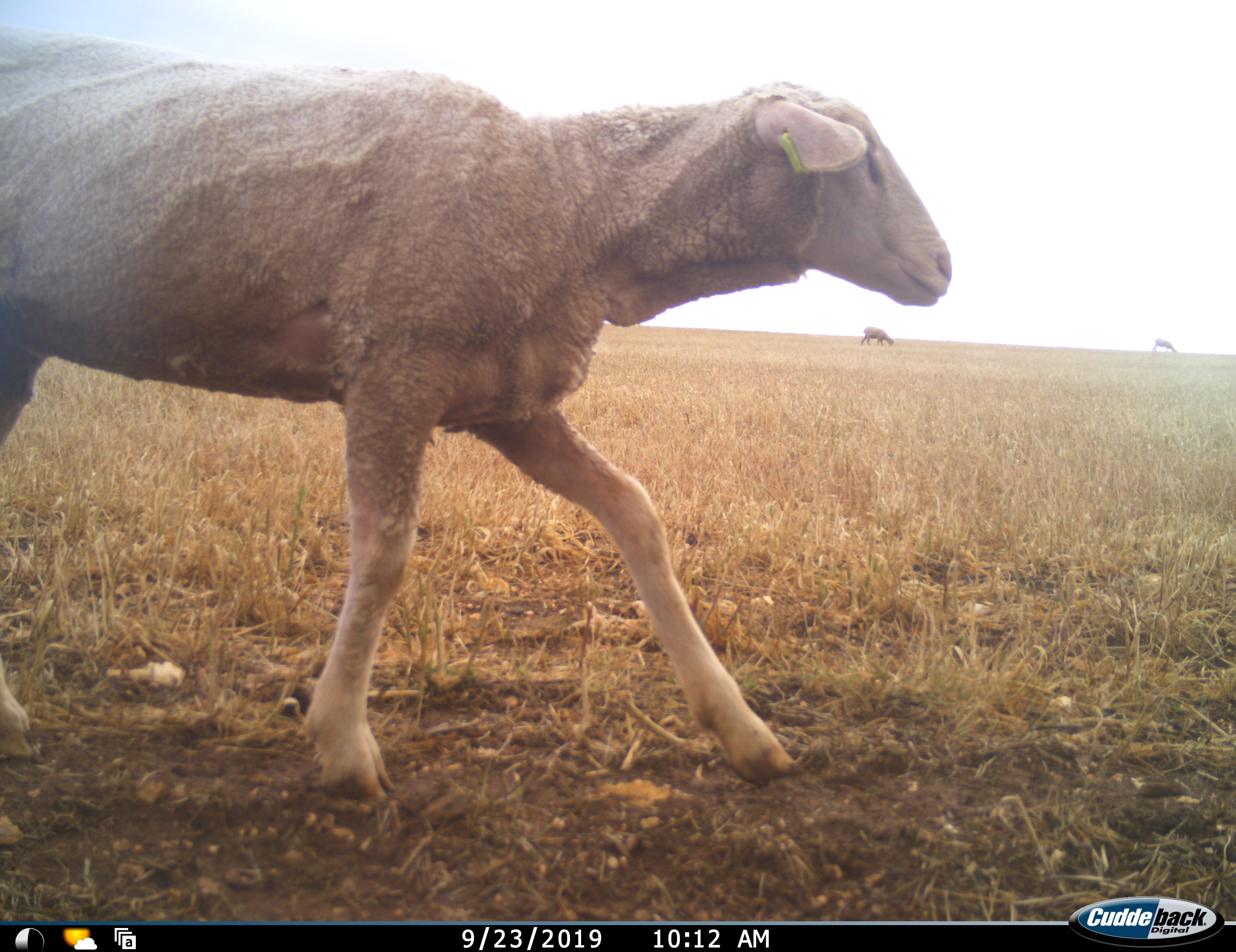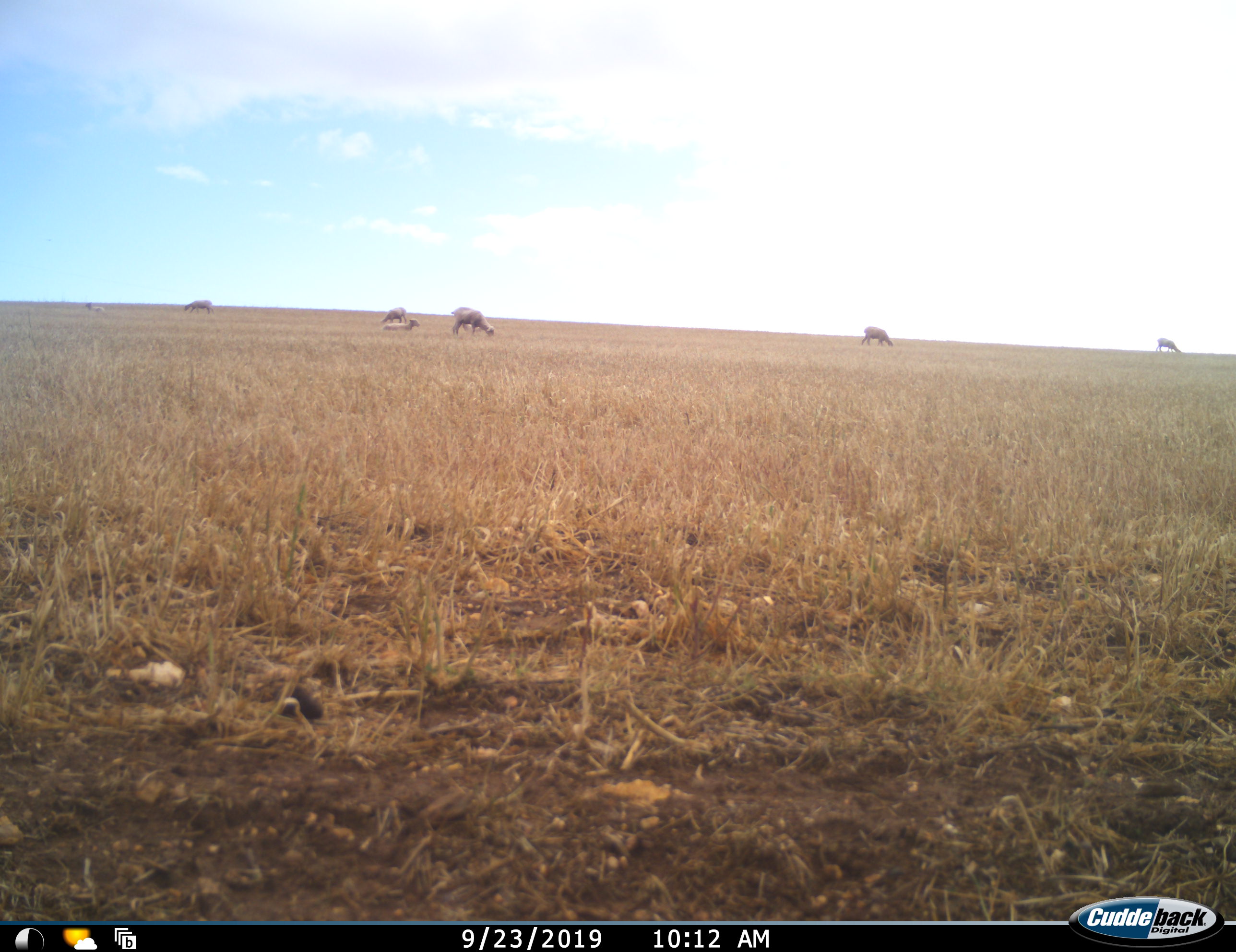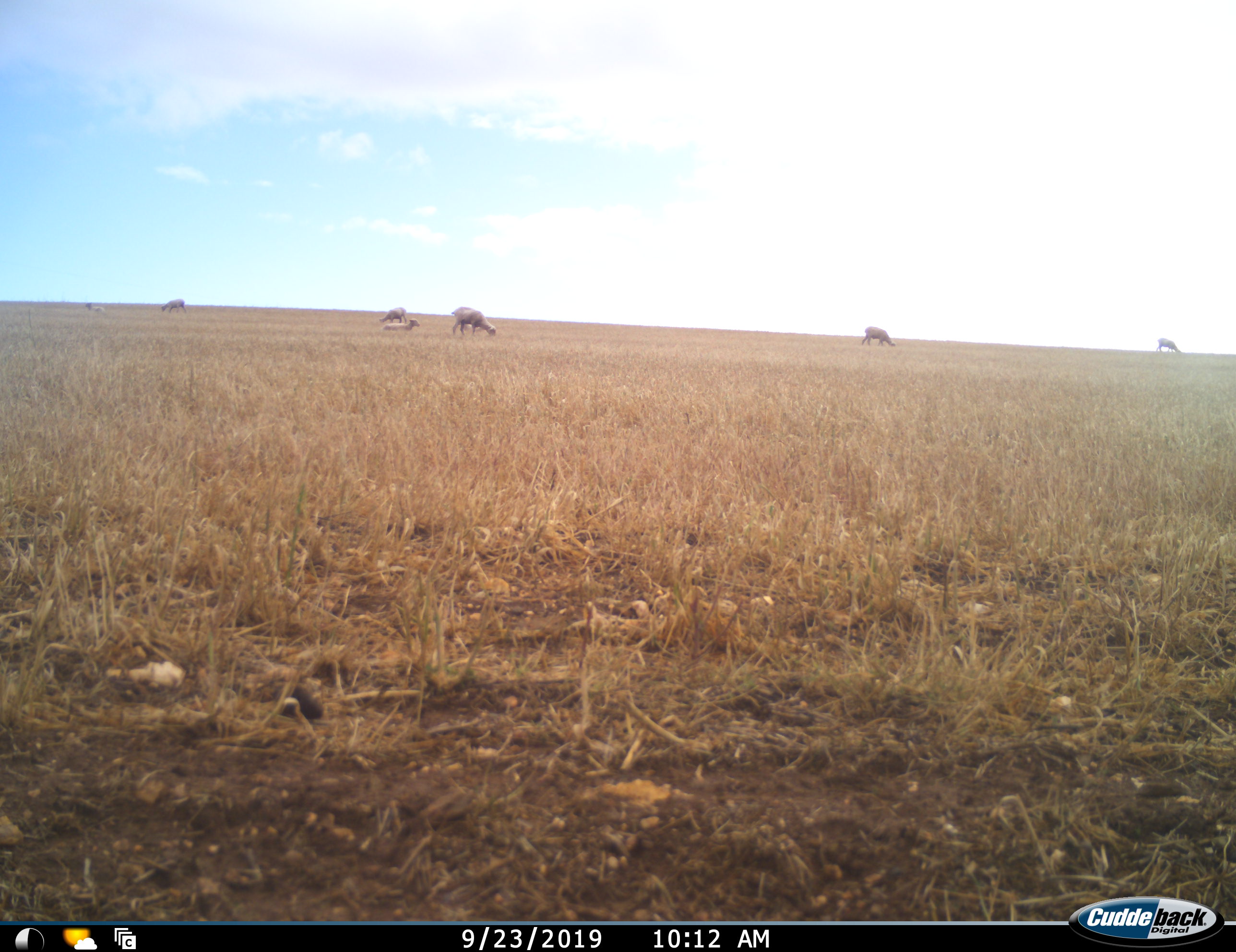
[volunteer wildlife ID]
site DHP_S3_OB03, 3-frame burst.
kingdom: Animalia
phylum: Chordata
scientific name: Vertebrata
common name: domestic animal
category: domesticanimal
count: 8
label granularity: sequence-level